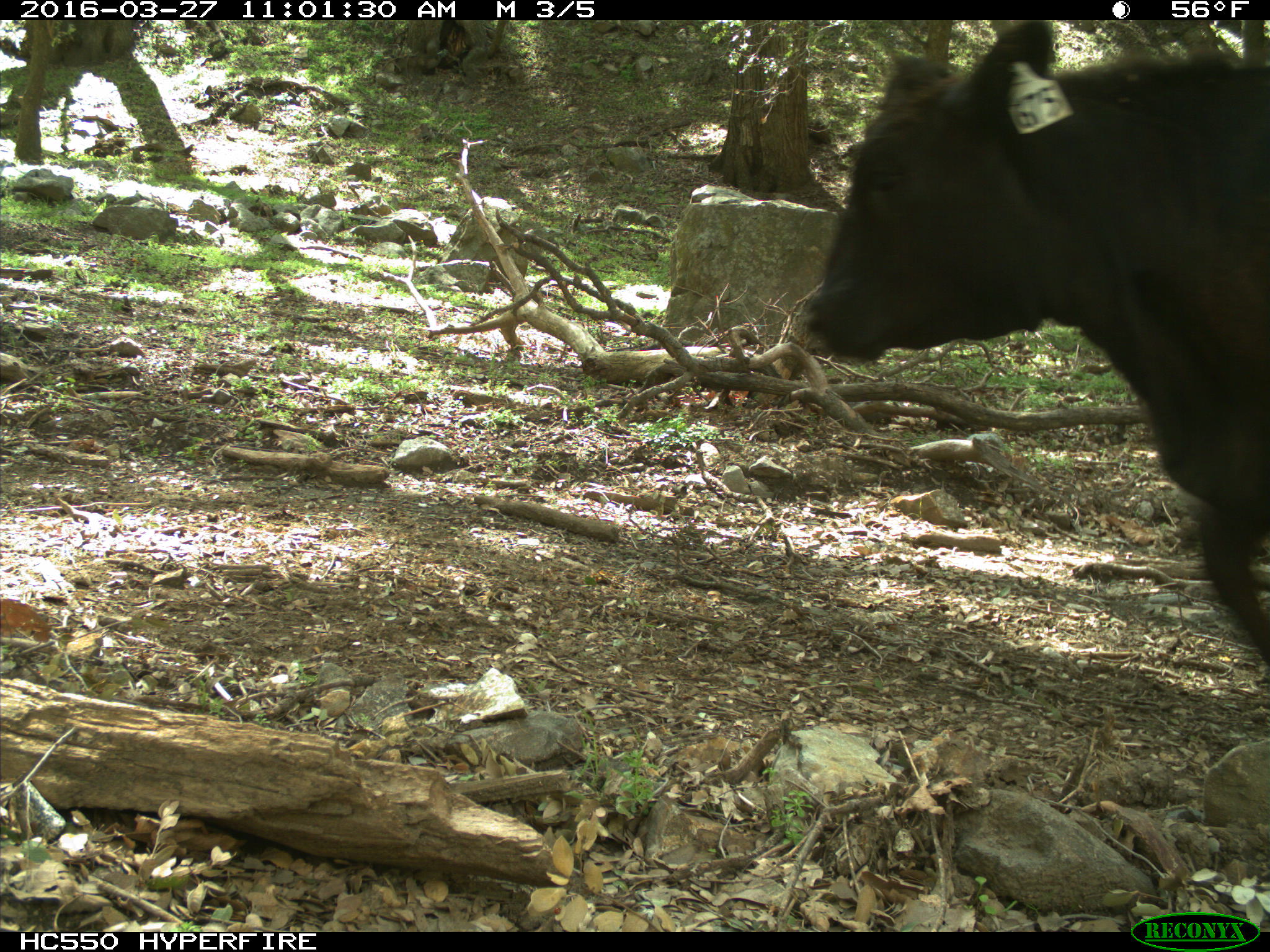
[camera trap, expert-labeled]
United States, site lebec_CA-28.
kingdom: Animalia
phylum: Chordata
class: Mammalia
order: Artiodactyla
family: Bovidae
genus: Bos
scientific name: Bos taurus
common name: domestic cow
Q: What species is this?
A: Bos taurus (domestic cow).